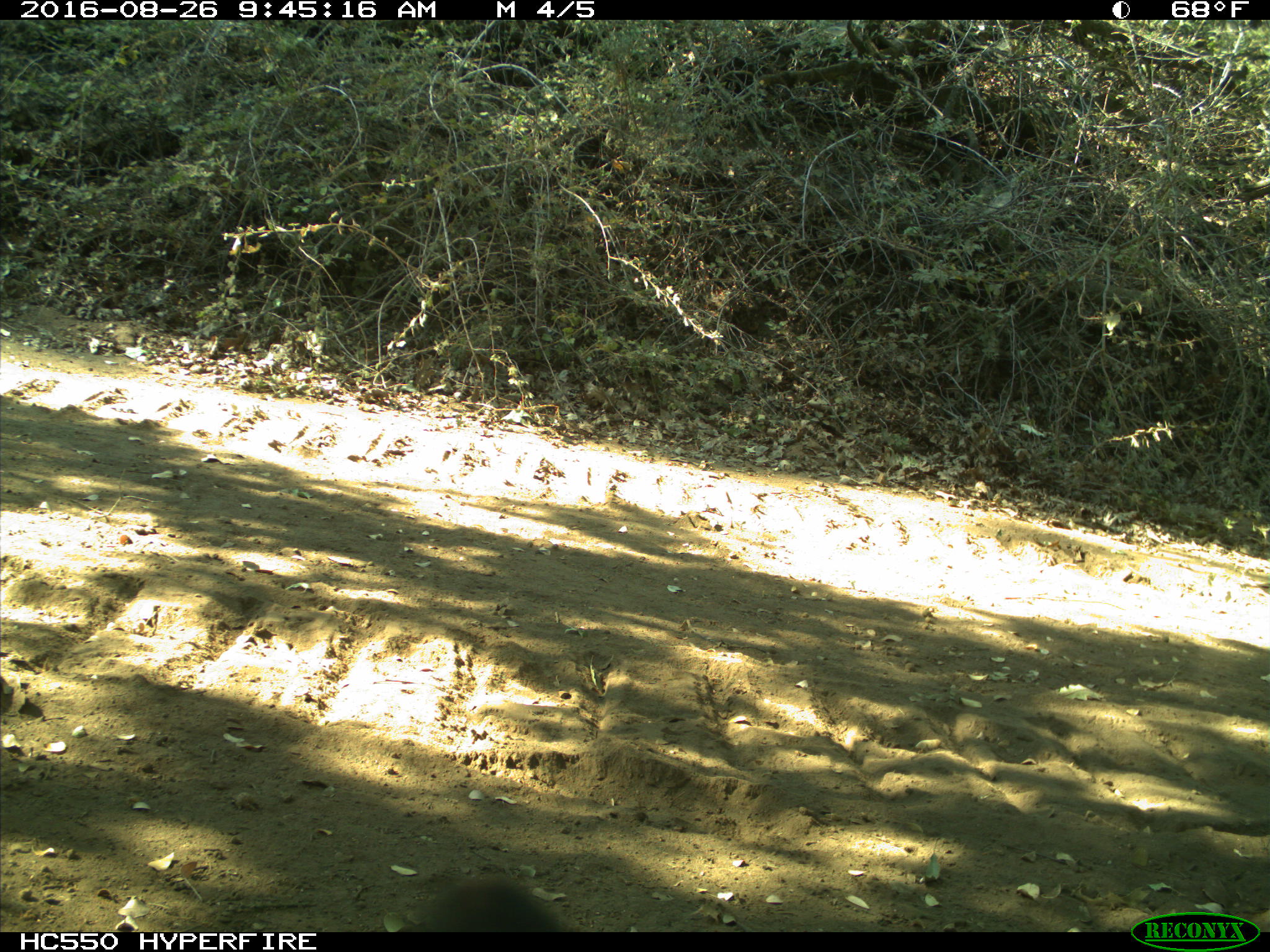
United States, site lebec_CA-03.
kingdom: Animalia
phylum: Chordata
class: Mammalia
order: Carnivora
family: Ursidae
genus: Ursus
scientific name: Ursus americanus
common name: american black bear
Ursus americanus (american black bear).